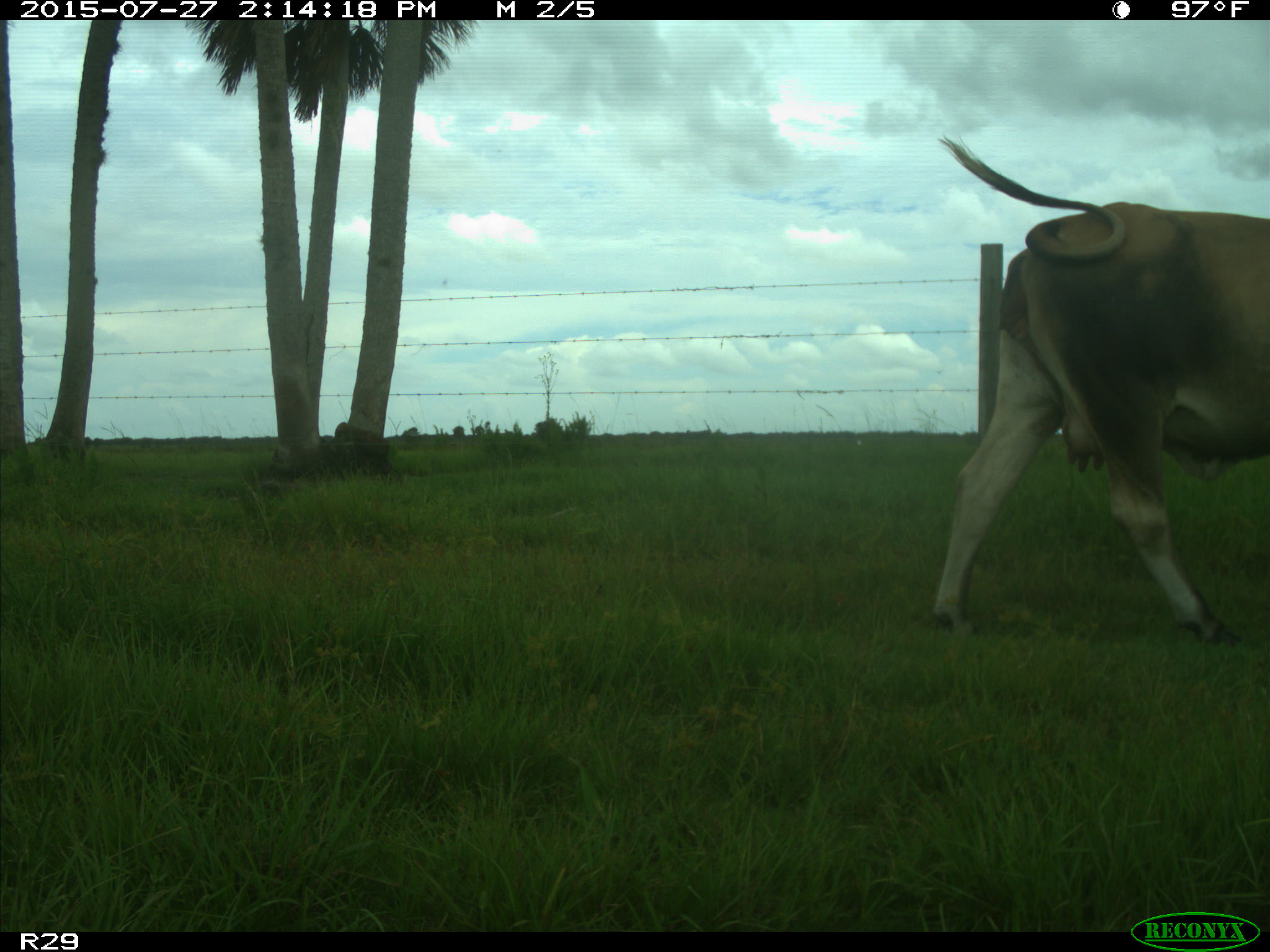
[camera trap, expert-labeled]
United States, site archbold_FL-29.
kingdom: Animalia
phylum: Chordata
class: Mammalia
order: Artiodactyla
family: Bovidae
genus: Bos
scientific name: Bos taurus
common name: domestic cow